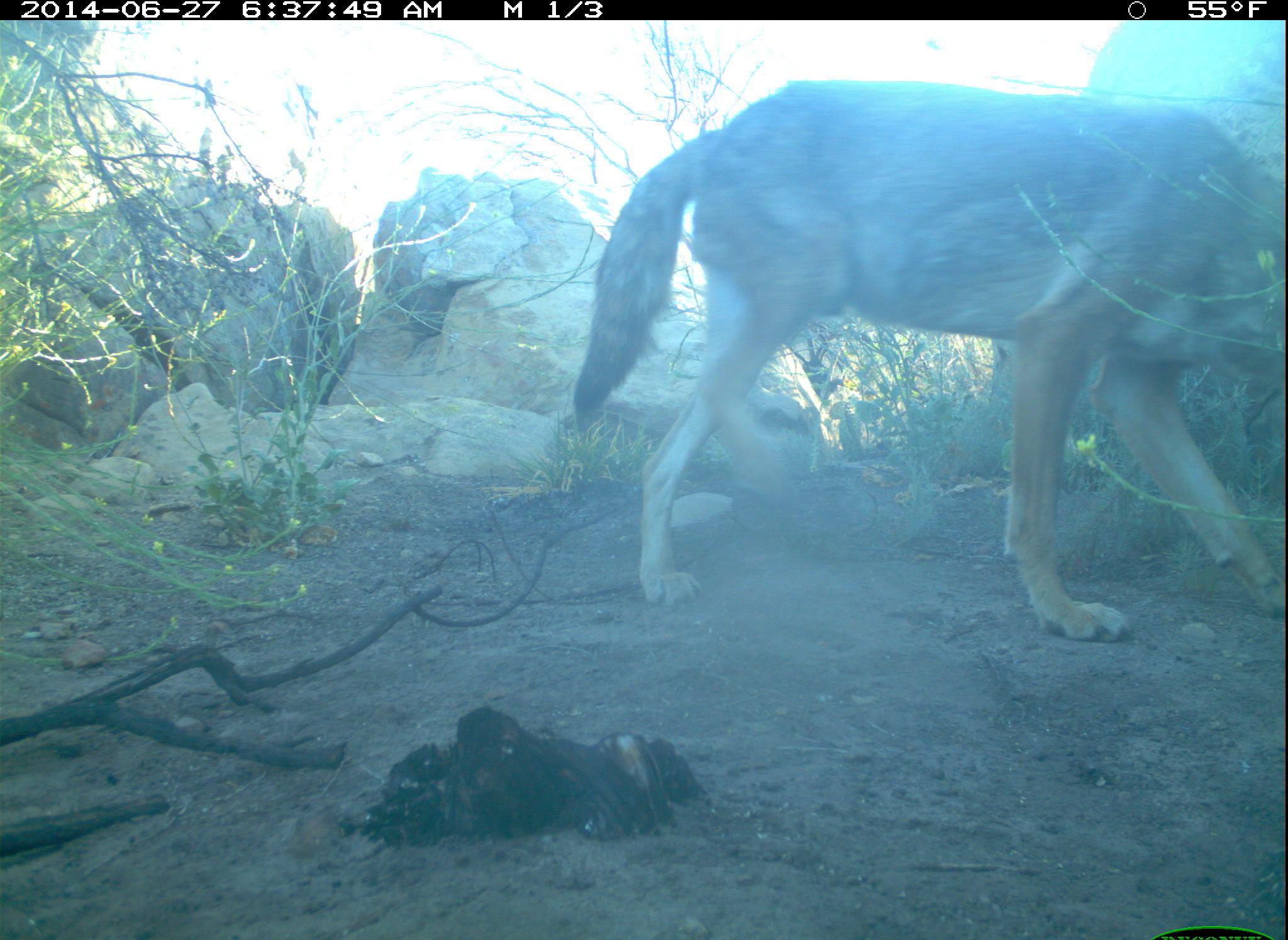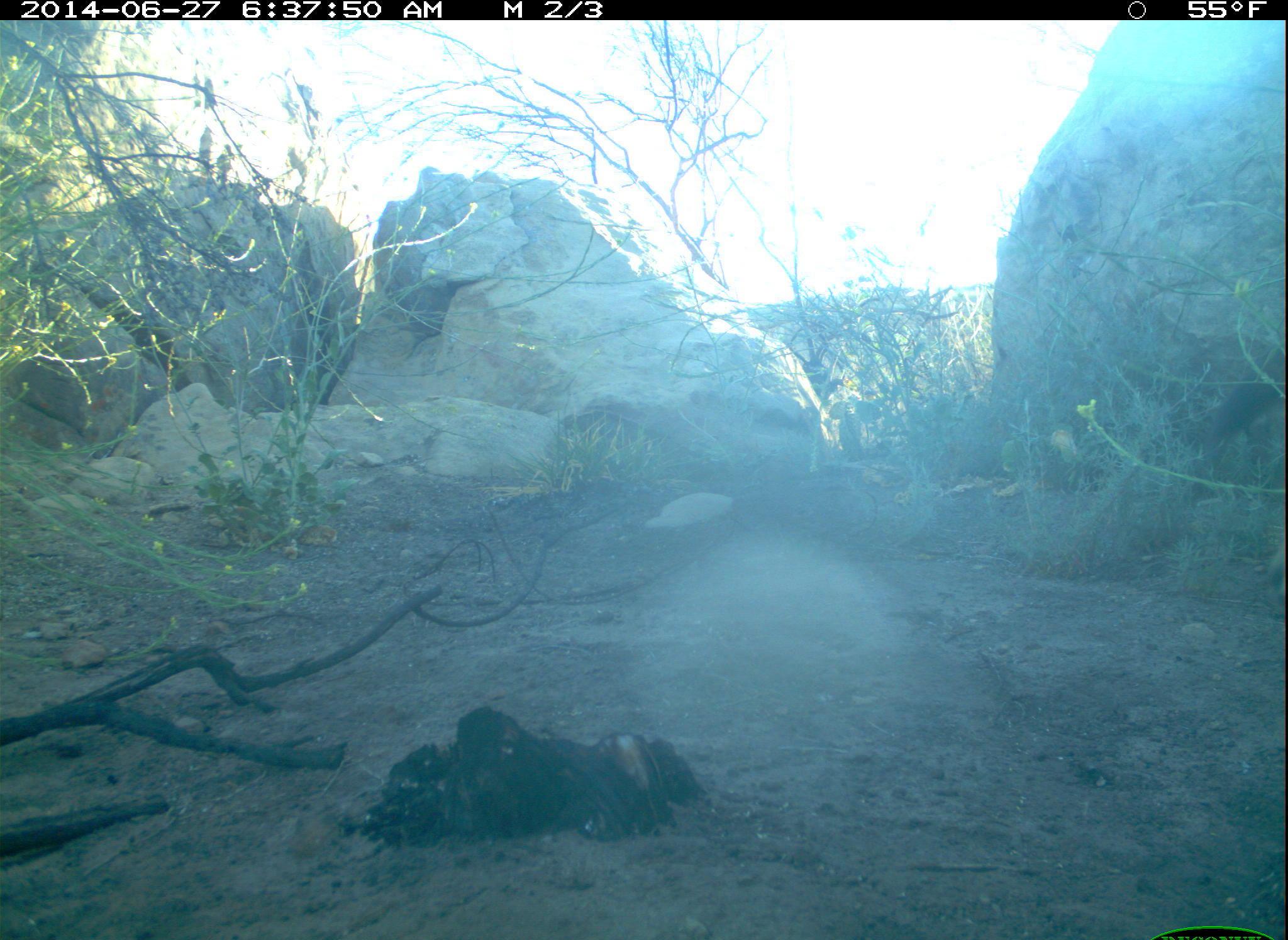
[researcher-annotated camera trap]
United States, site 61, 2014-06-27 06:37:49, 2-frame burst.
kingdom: Animalia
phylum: Chordata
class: Mammalia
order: Carnivora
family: Canidae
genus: Canis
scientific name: Canis latrans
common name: coyote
Coyote (Canis latrans).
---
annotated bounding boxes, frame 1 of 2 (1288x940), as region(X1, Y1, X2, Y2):
coyote: region(567, 60, 1286, 648)